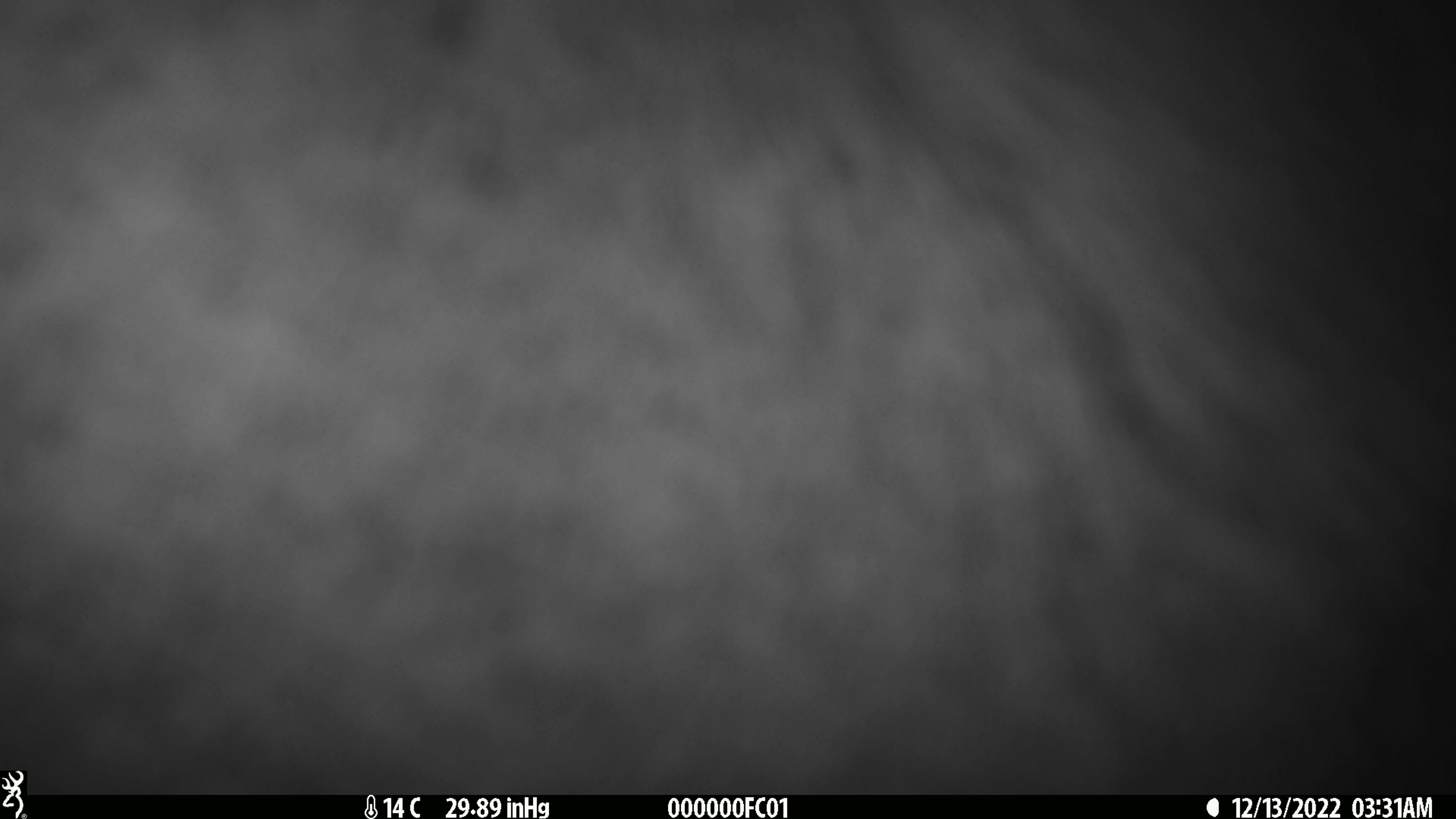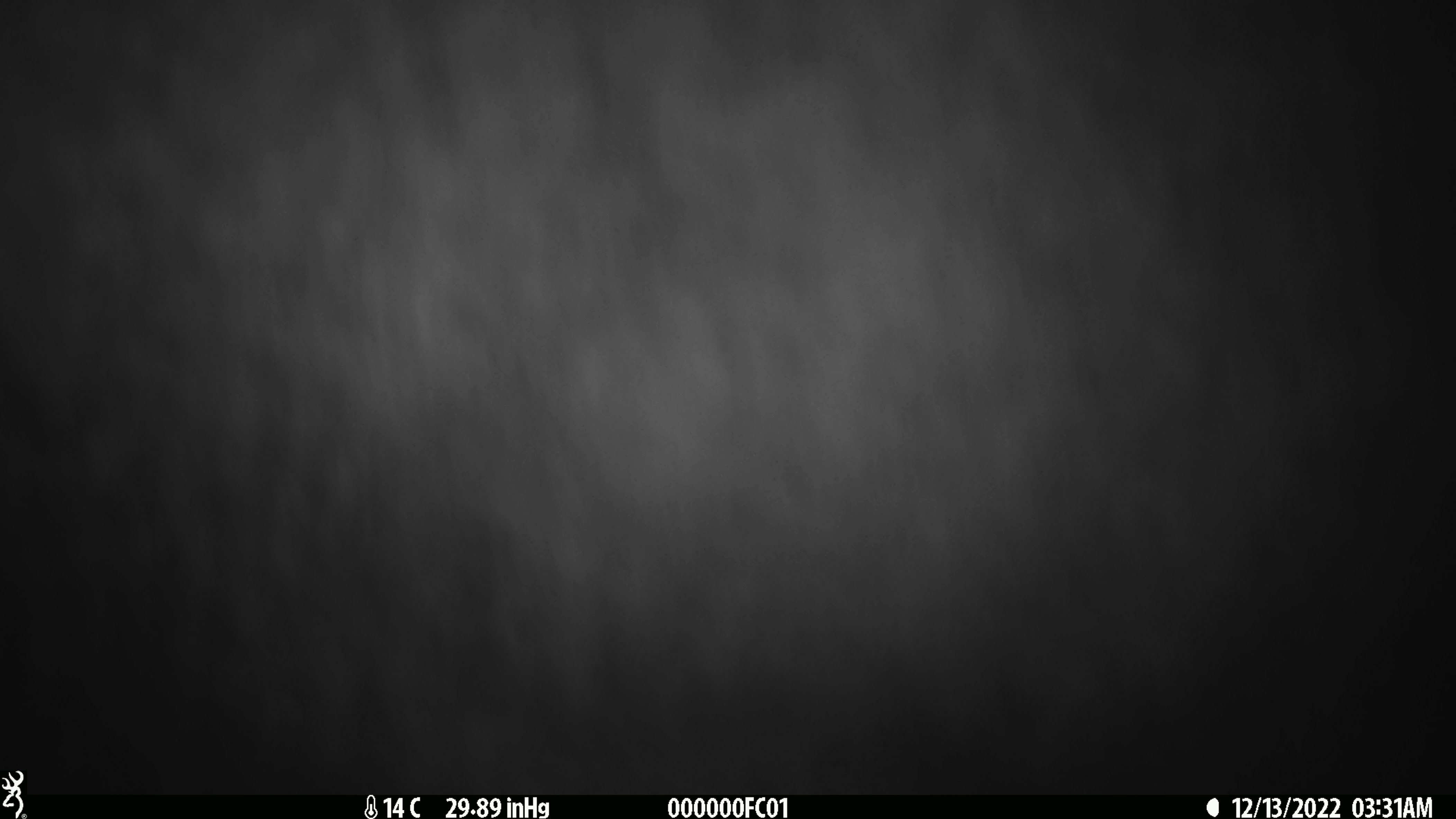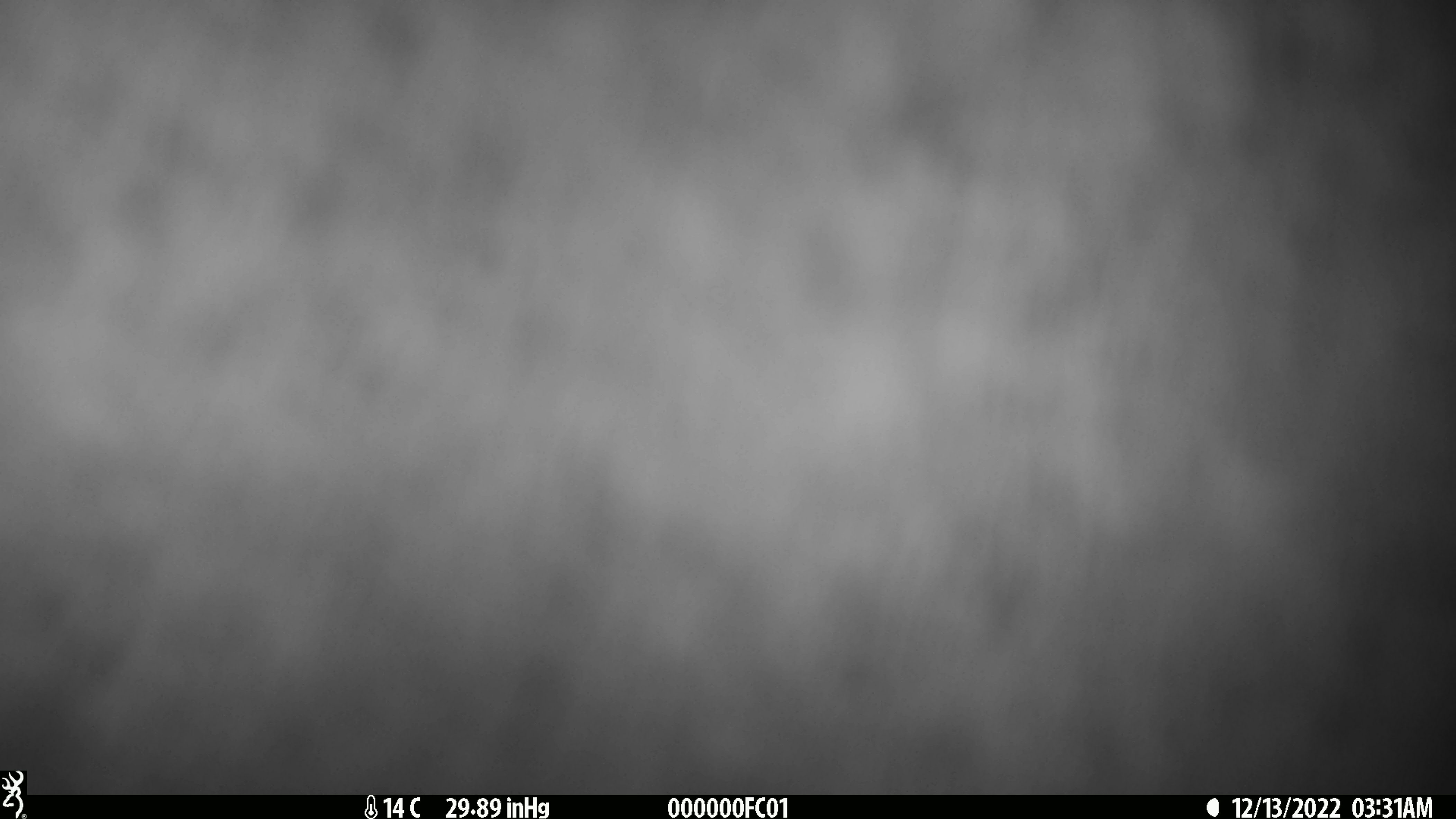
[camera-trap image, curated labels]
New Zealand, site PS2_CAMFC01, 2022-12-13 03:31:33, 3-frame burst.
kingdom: Animalia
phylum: Chordata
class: Mammalia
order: Artiodactyla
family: Cervidae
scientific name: Cervidae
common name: deer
Deer (Cervidae).